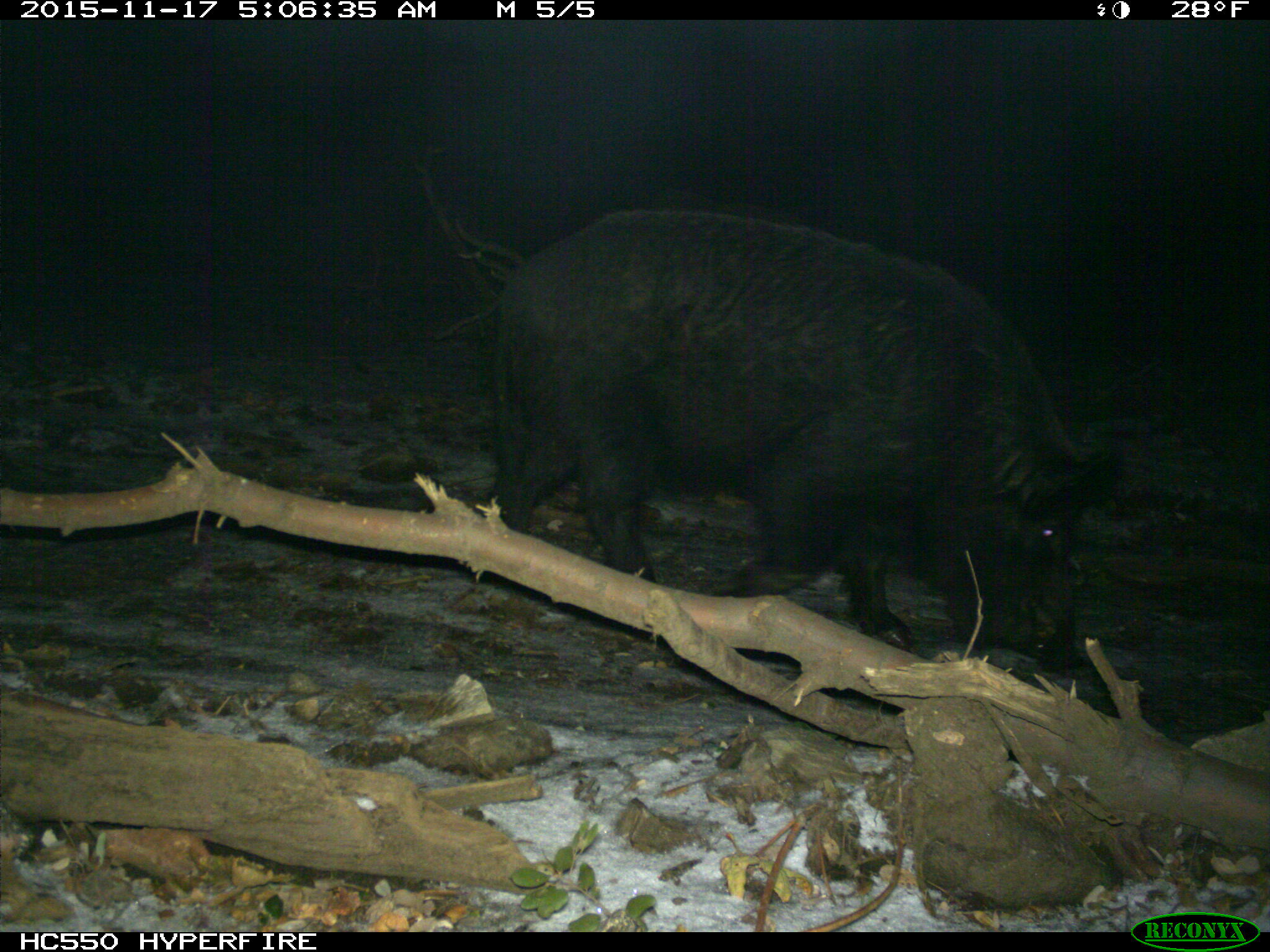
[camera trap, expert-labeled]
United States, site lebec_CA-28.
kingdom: Animalia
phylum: Chordata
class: Mammalia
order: Artiodactyla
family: Suidae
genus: Sus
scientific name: Sus scrofa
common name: wild boar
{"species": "Sus scrofa (wild boar)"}